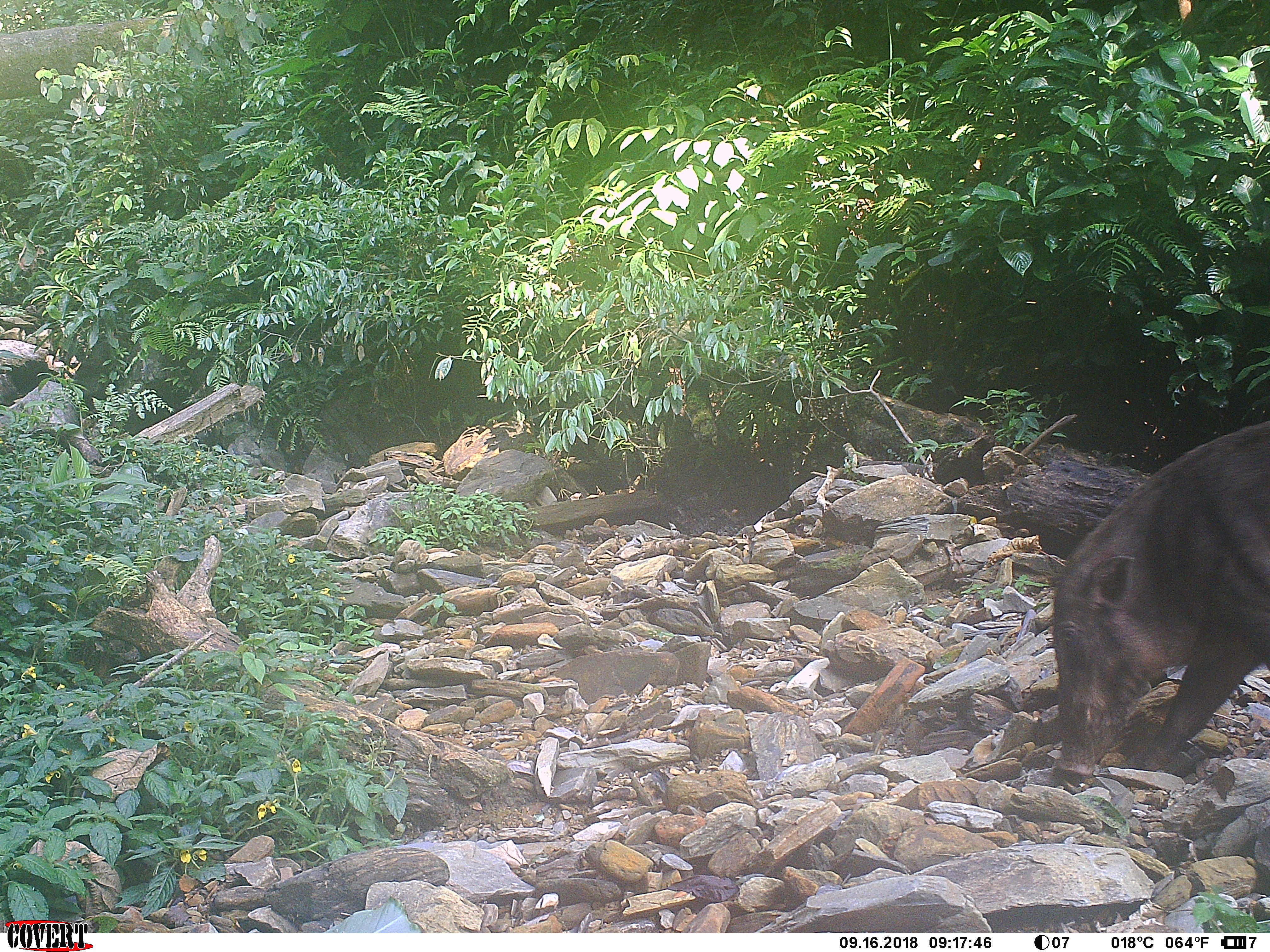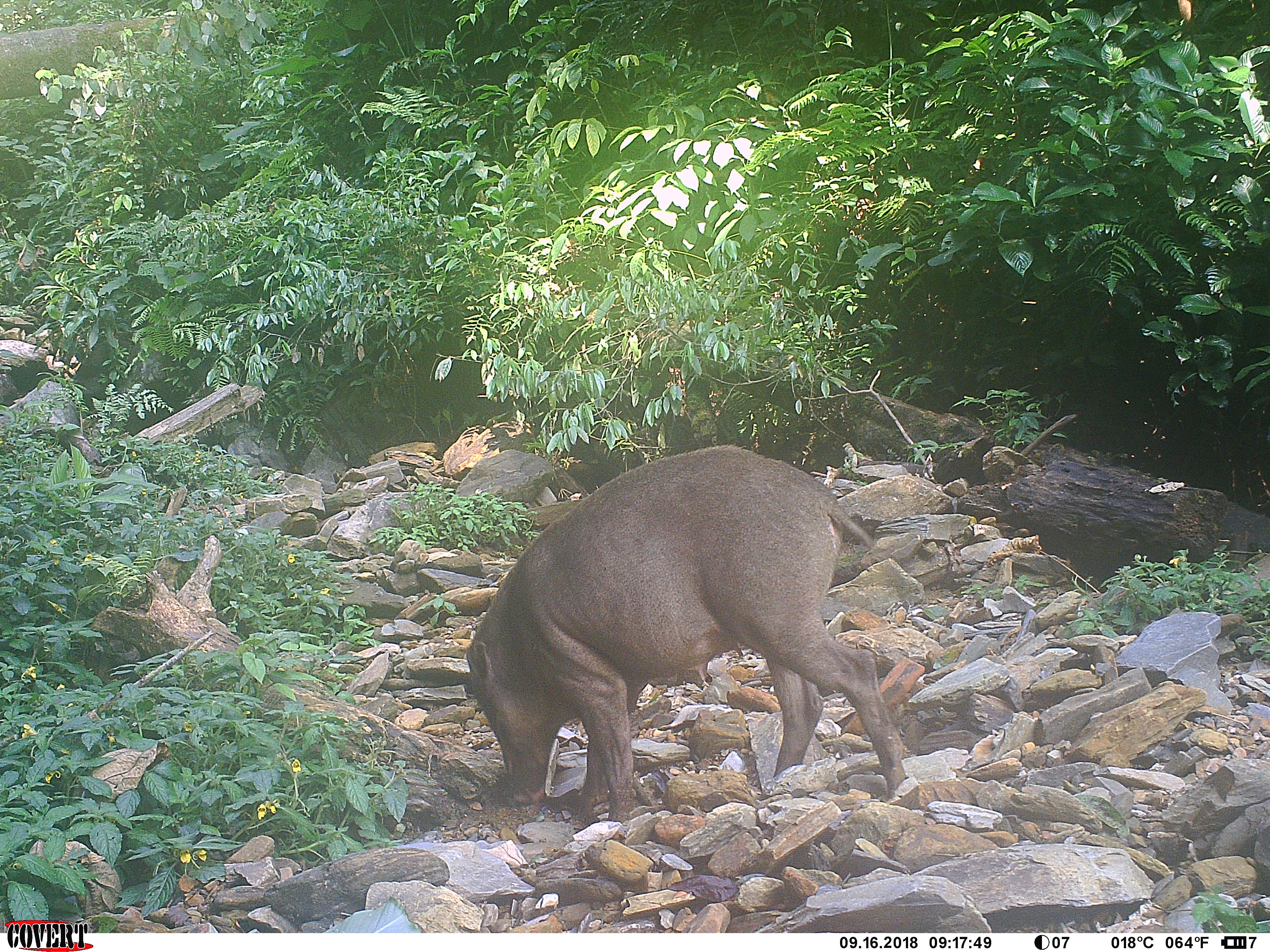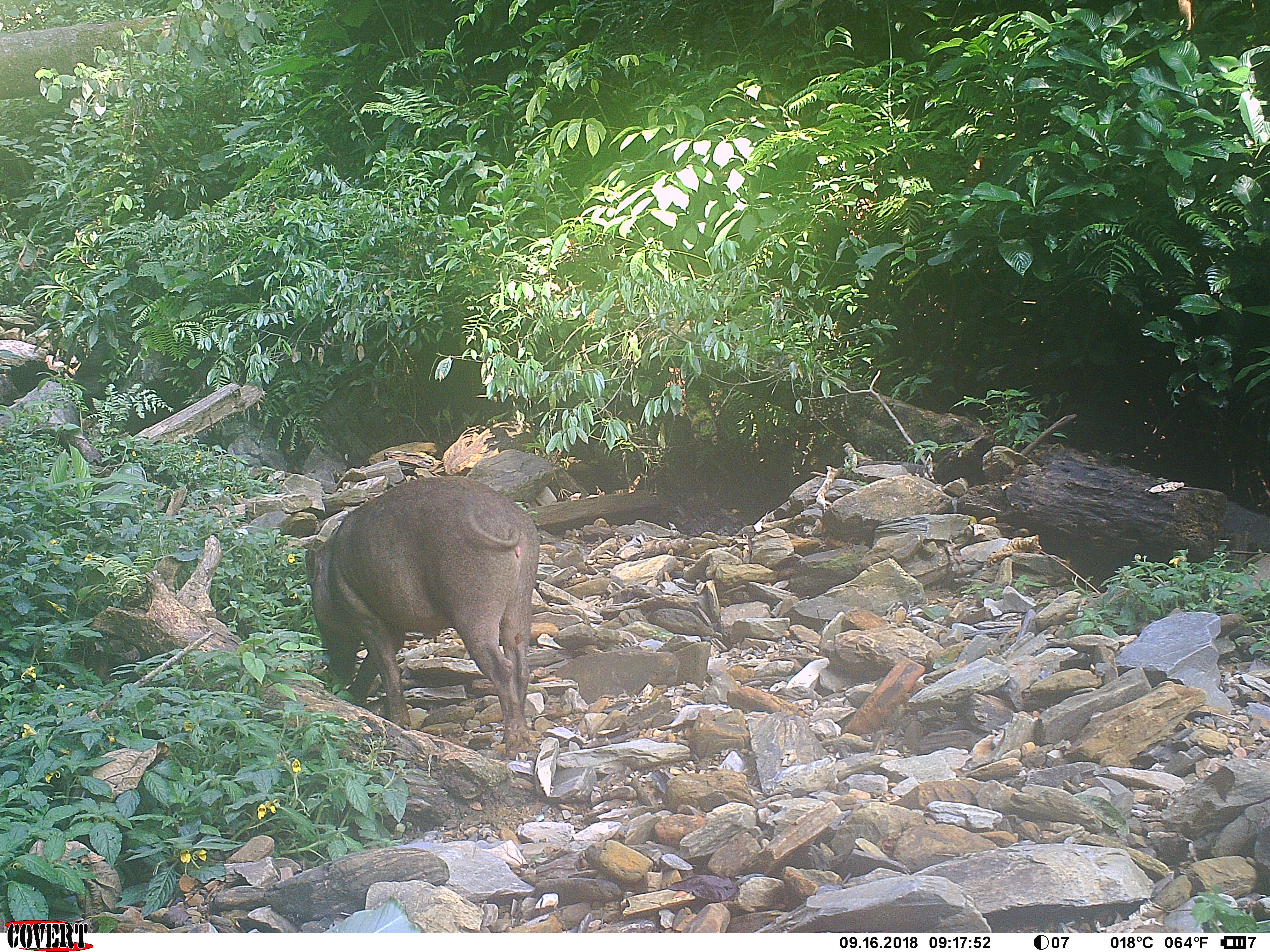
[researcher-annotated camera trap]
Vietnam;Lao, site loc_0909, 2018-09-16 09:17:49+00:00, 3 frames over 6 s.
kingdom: Animalia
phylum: Chordata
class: Mammalia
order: Artiodactyla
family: Suidae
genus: Sus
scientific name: Sus scrofa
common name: eurasian wild pig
Eurasian wild pig (Sus scrofa). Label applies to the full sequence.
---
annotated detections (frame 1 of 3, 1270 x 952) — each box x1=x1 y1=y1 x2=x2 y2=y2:
eurasian wild pig: x1=1042 y1=419 x2=1270 y2=777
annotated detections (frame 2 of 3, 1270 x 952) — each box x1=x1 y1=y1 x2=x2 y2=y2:
eurasian wild pig: x1=464 y1=442 x2=909 y2=826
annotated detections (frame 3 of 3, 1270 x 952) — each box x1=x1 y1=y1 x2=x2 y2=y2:
eurasian wild pig: x1=302 y1=474 x2=540 y2=761